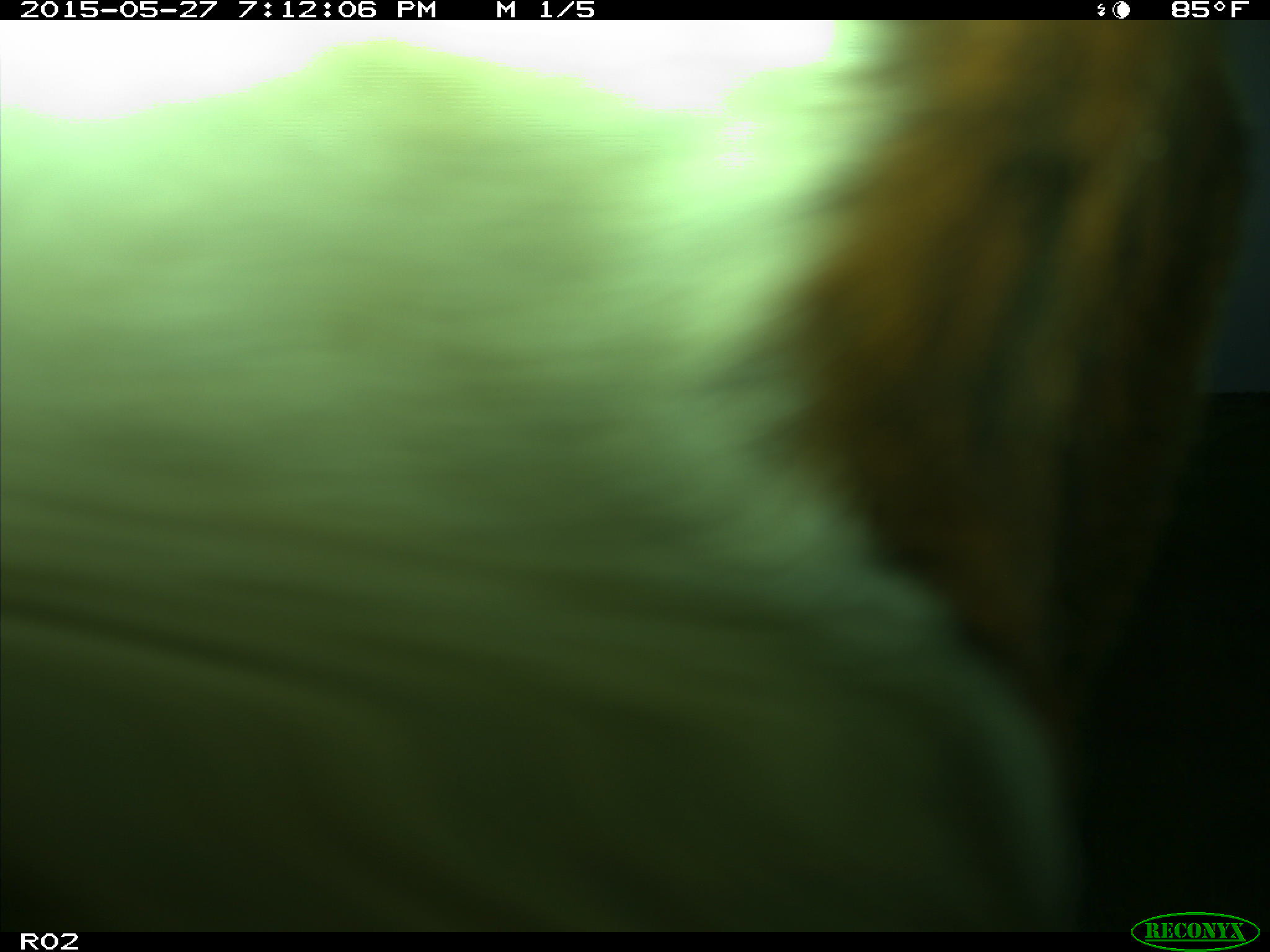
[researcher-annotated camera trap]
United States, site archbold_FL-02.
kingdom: Animalia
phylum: Chordata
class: Mammalia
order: Artiodactyla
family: Bovidae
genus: Bos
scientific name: Bos taurus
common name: domestic cow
Bos taurus (domestic cow).